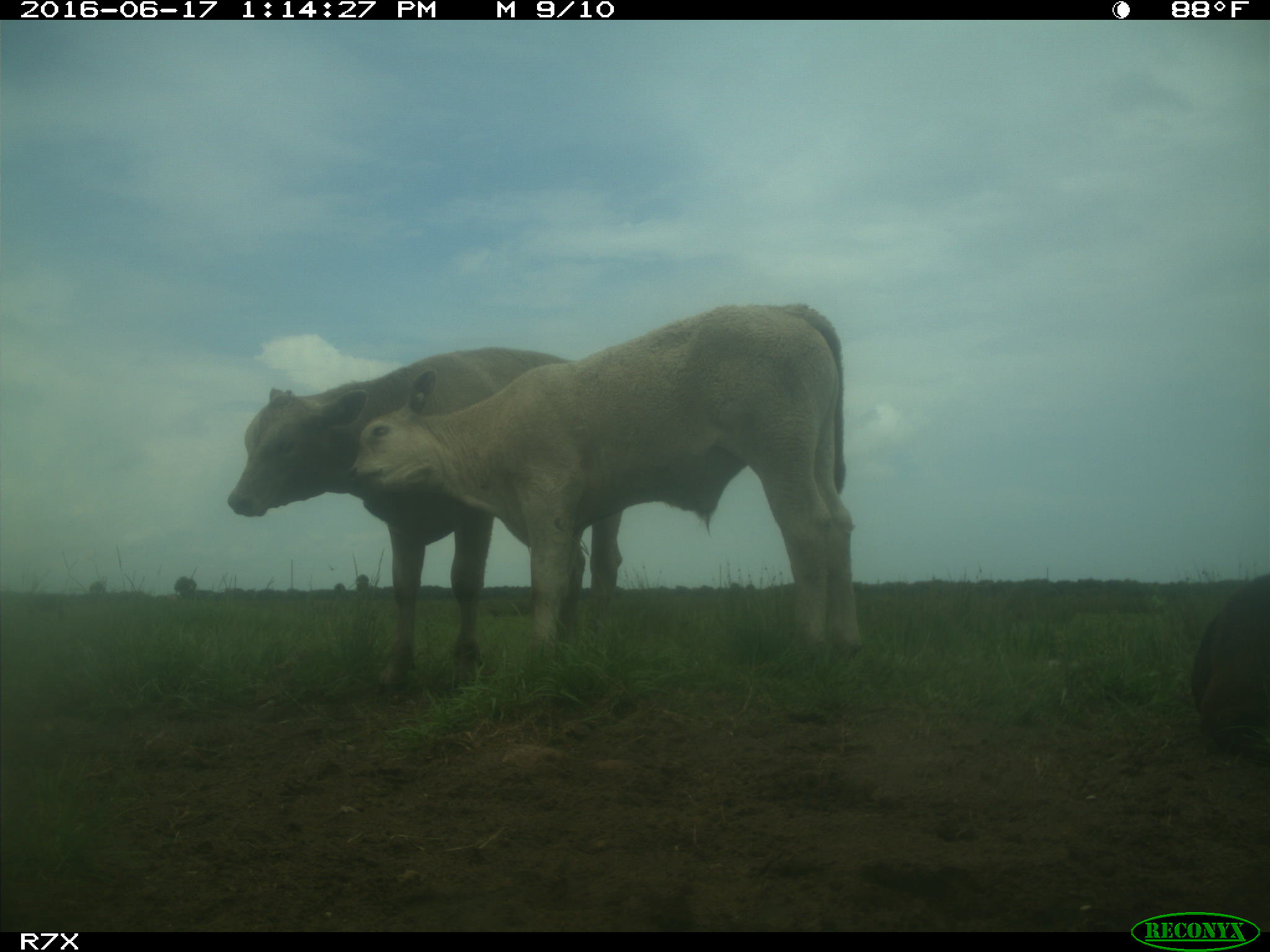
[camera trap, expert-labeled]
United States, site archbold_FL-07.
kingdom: Animalia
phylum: Chordata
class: Mammalia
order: Artiodactyla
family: Bovidae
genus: Bos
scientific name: Bos taurus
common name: domestic cow